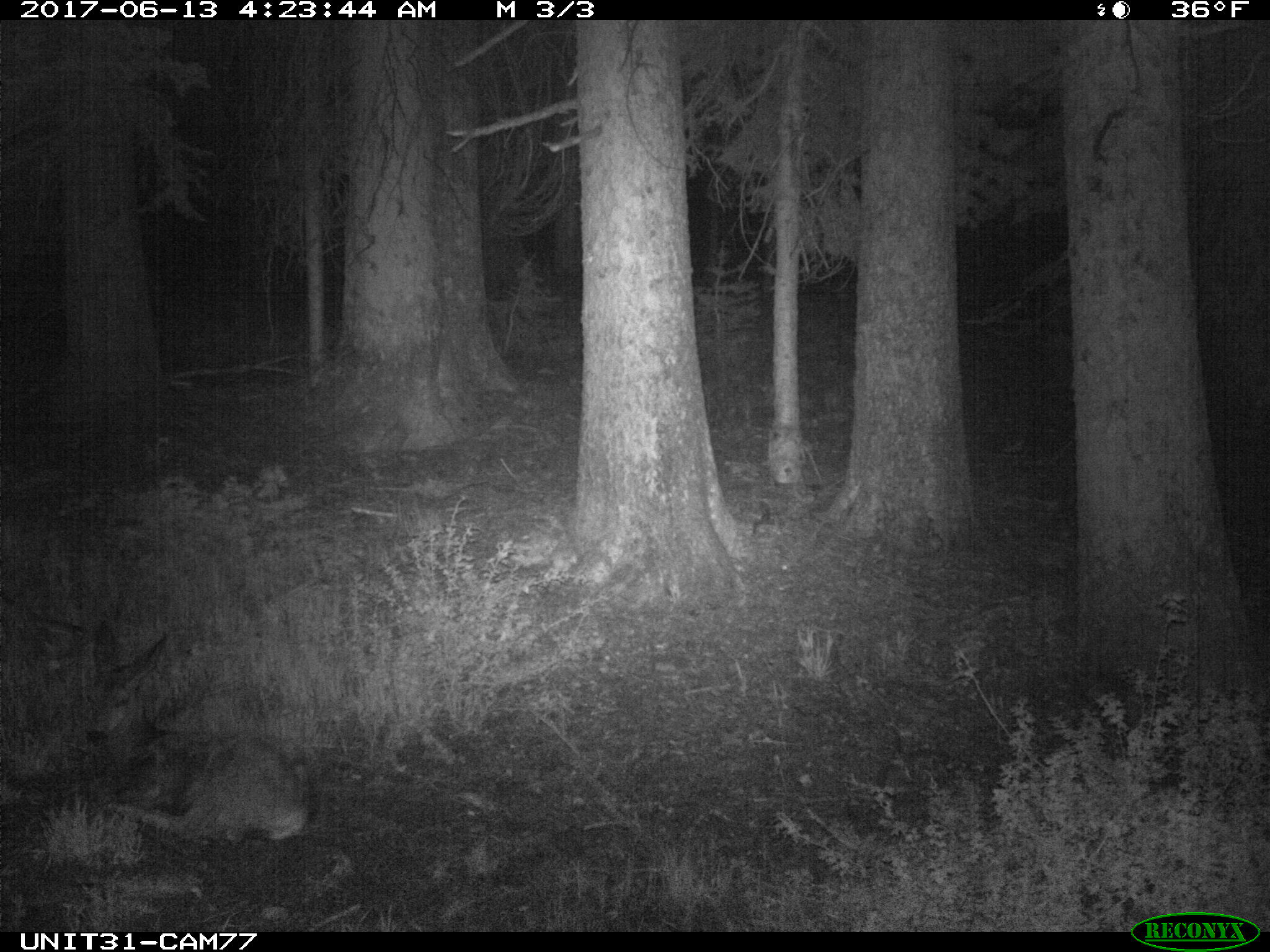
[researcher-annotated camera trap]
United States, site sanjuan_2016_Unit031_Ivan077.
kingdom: Animalia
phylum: Chordata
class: Mammalia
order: Artiodactyla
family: Cervidae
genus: Odocoileus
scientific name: Odocoileus hemionus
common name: mule deer